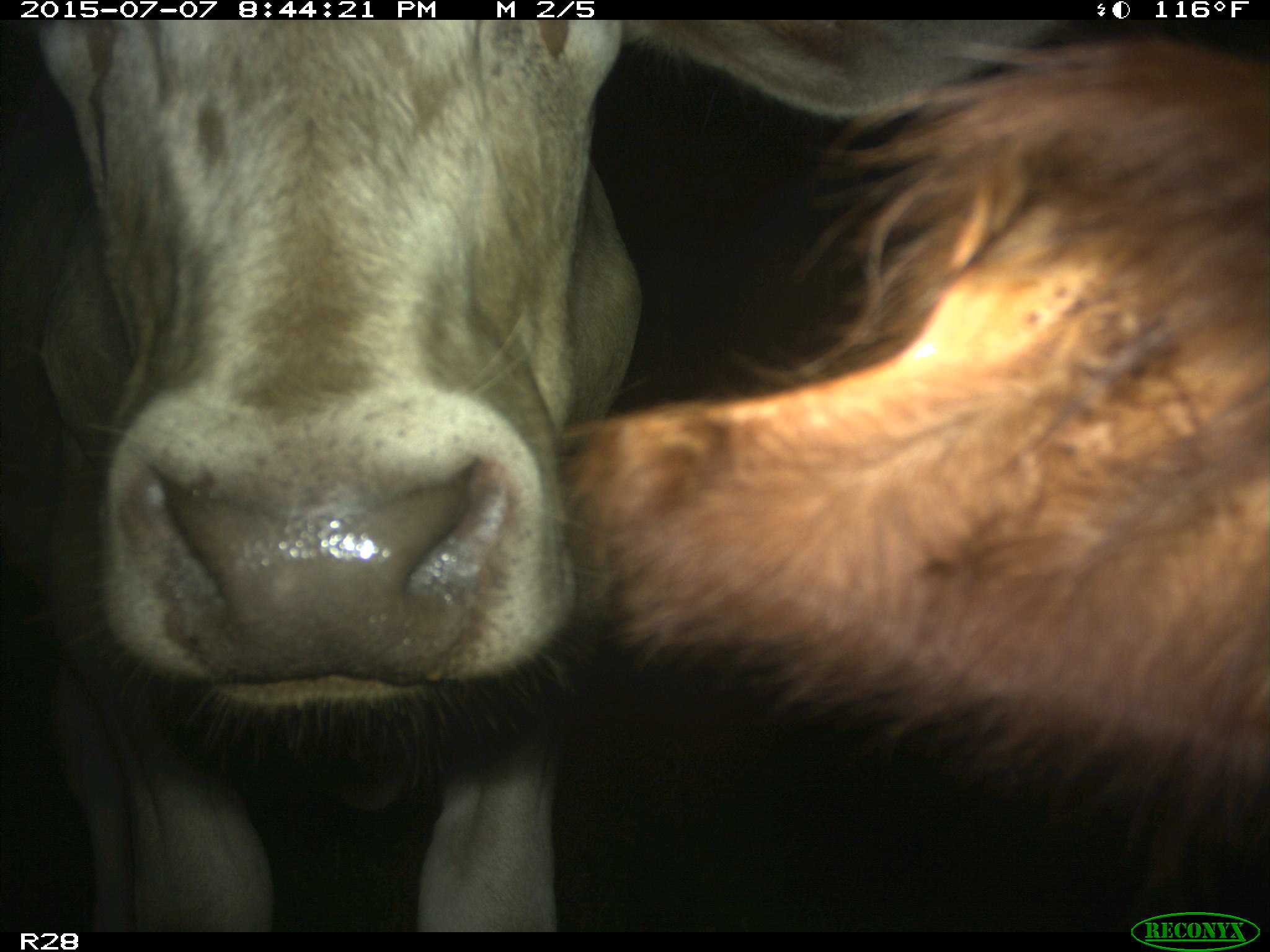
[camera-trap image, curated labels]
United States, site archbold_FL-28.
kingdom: Animalia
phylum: Chordata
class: Mammalia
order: Artiodactyla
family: Bovidae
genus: Bos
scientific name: Bos taurus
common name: domestic cow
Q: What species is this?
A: Bos taurus (domestic cow).